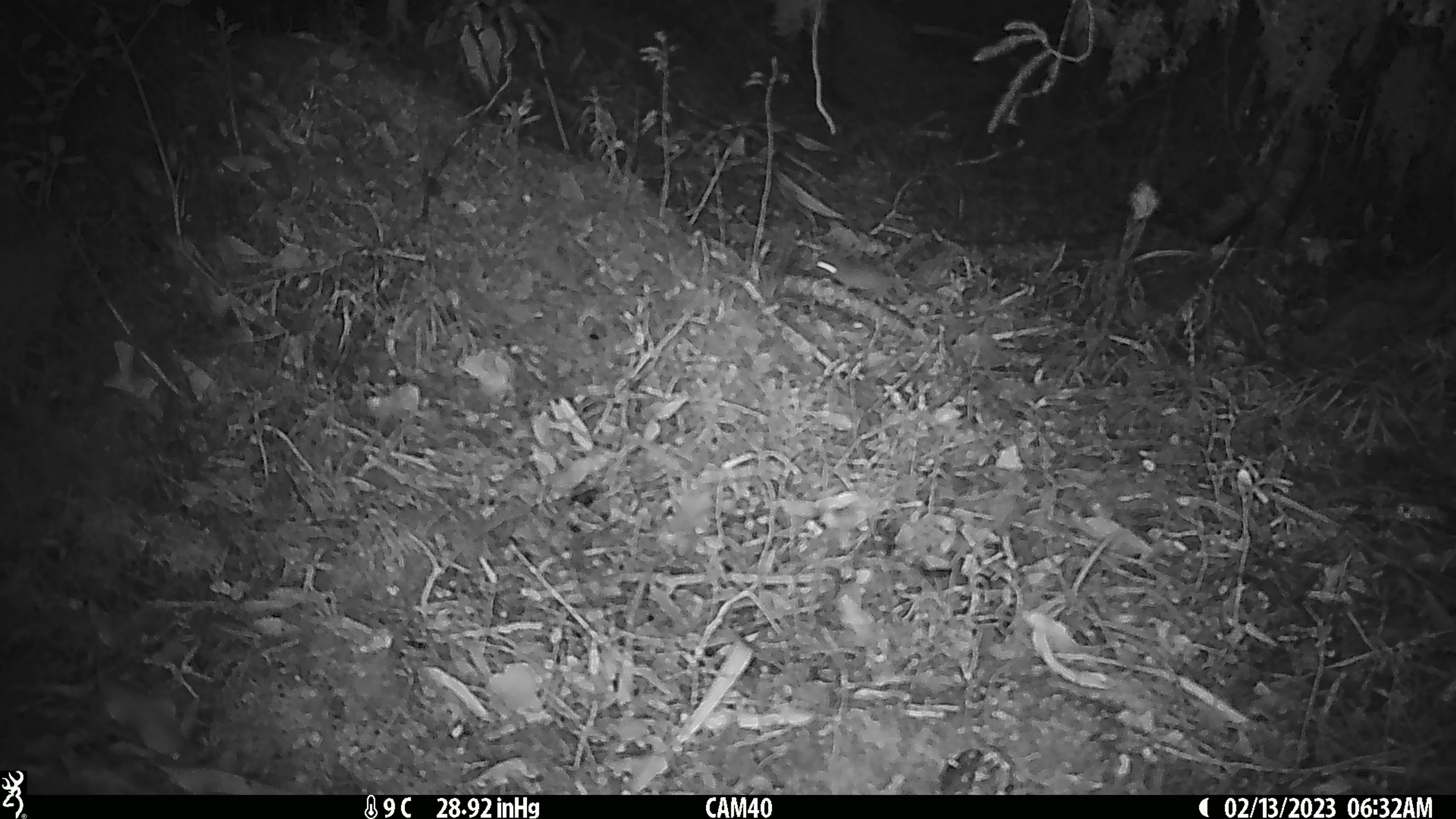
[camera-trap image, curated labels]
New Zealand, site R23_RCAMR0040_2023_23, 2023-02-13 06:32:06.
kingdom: Animalia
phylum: Chordata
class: Mammalia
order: Rodentia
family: Muridae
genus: Mus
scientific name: Mus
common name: mouse